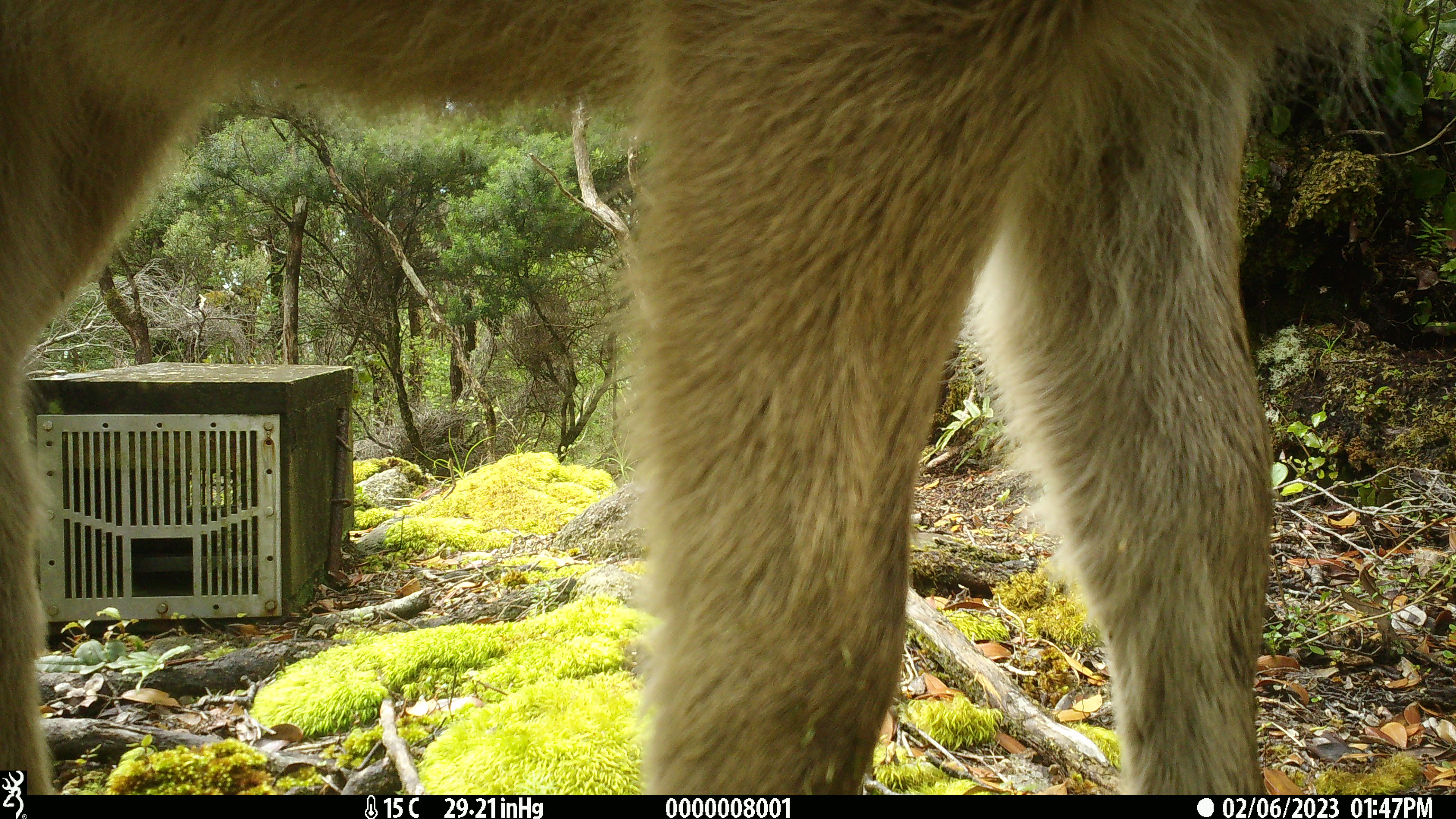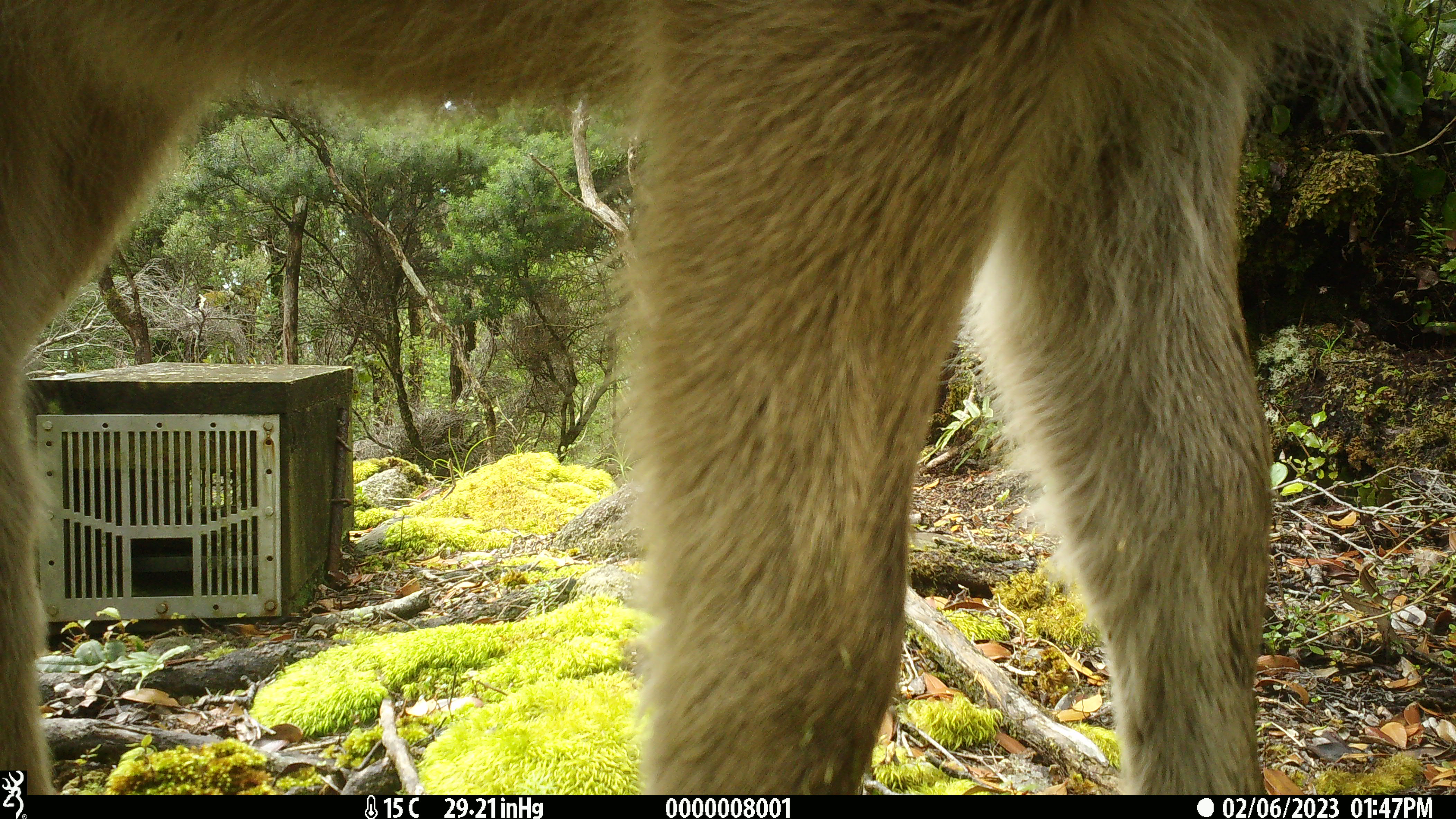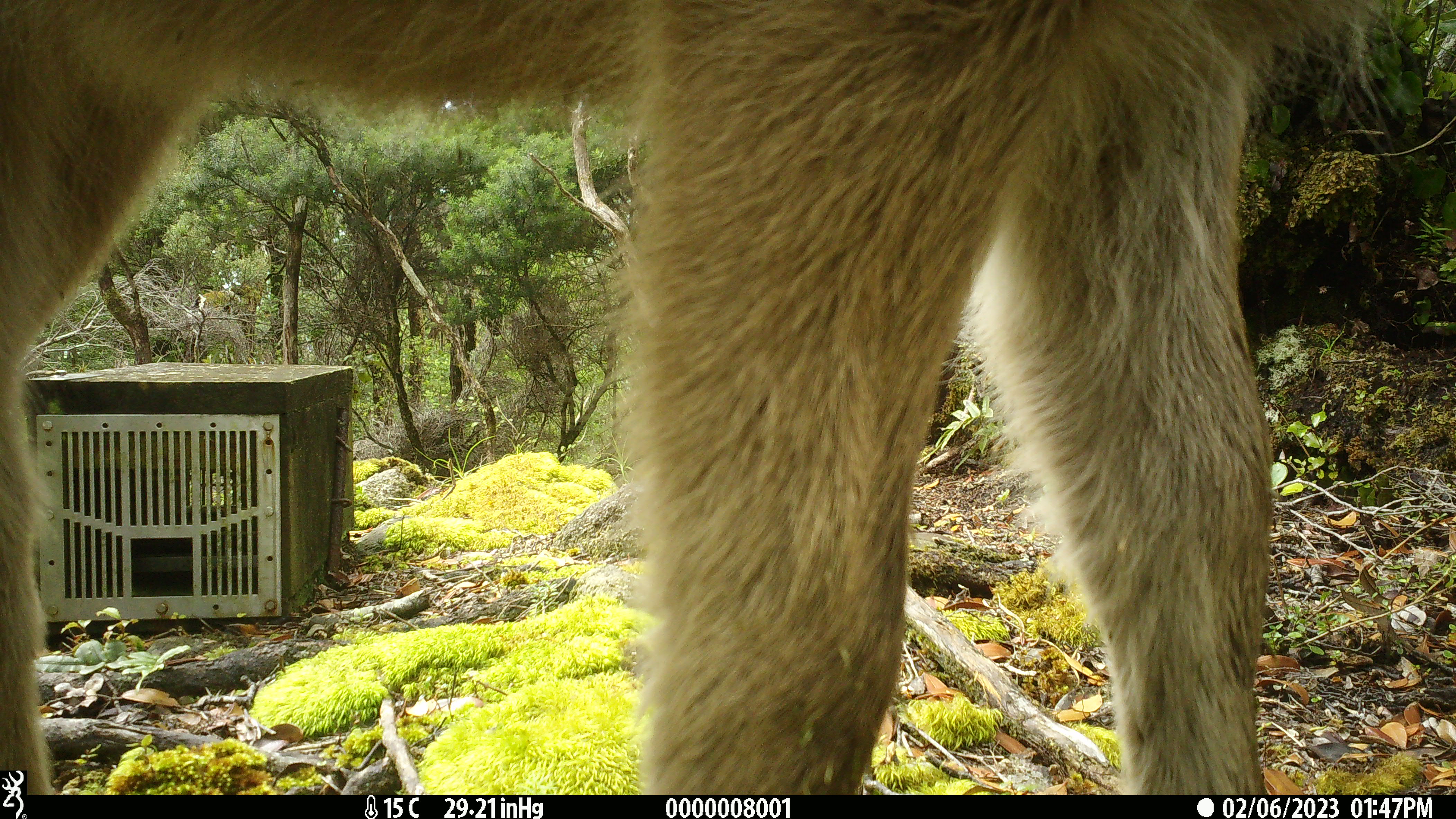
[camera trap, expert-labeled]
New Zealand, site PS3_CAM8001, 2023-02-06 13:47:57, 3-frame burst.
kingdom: Animalia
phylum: Chordata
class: Mammalia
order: Artiodactyla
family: Cervidae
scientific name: Cervidae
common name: deer